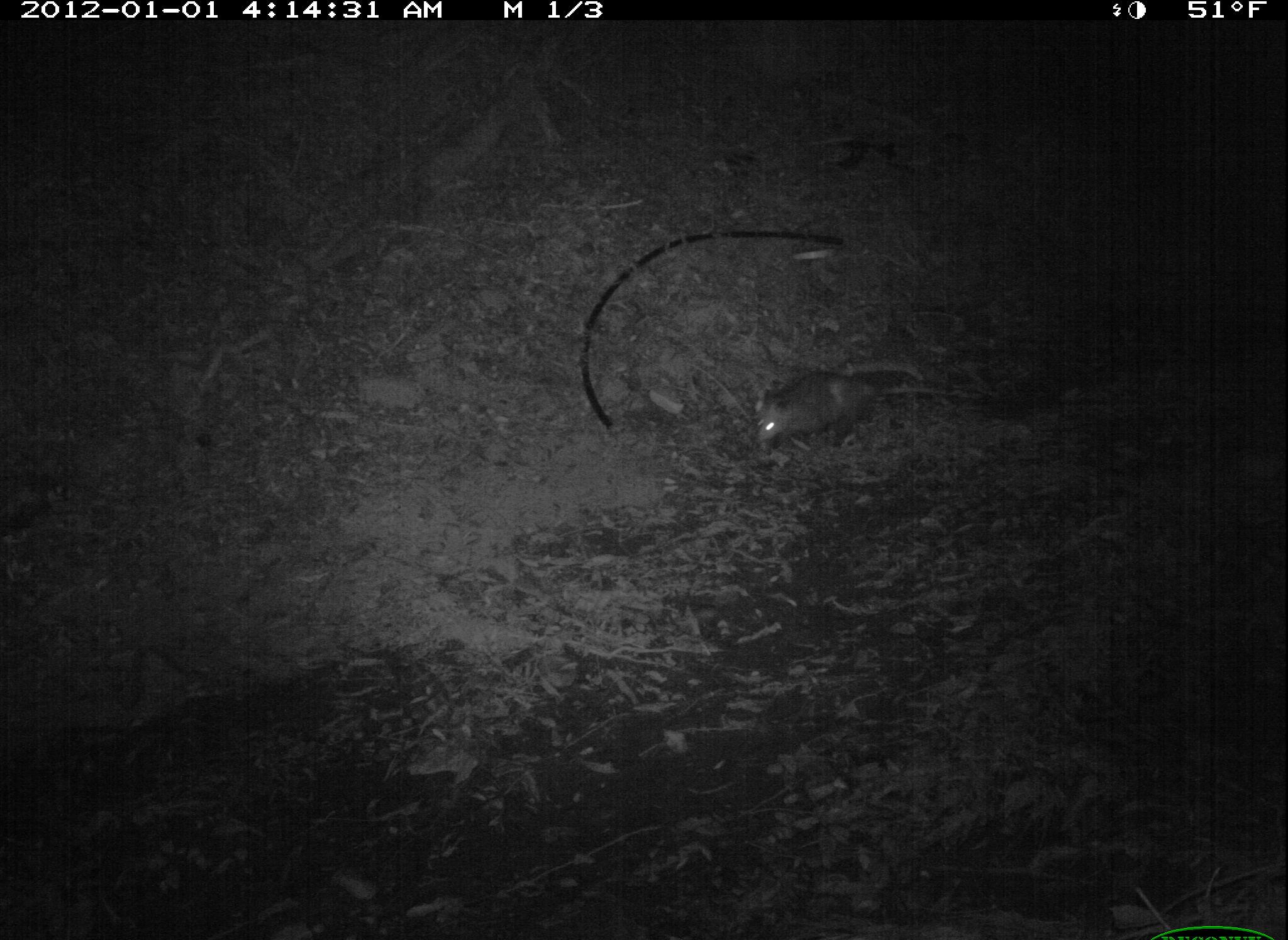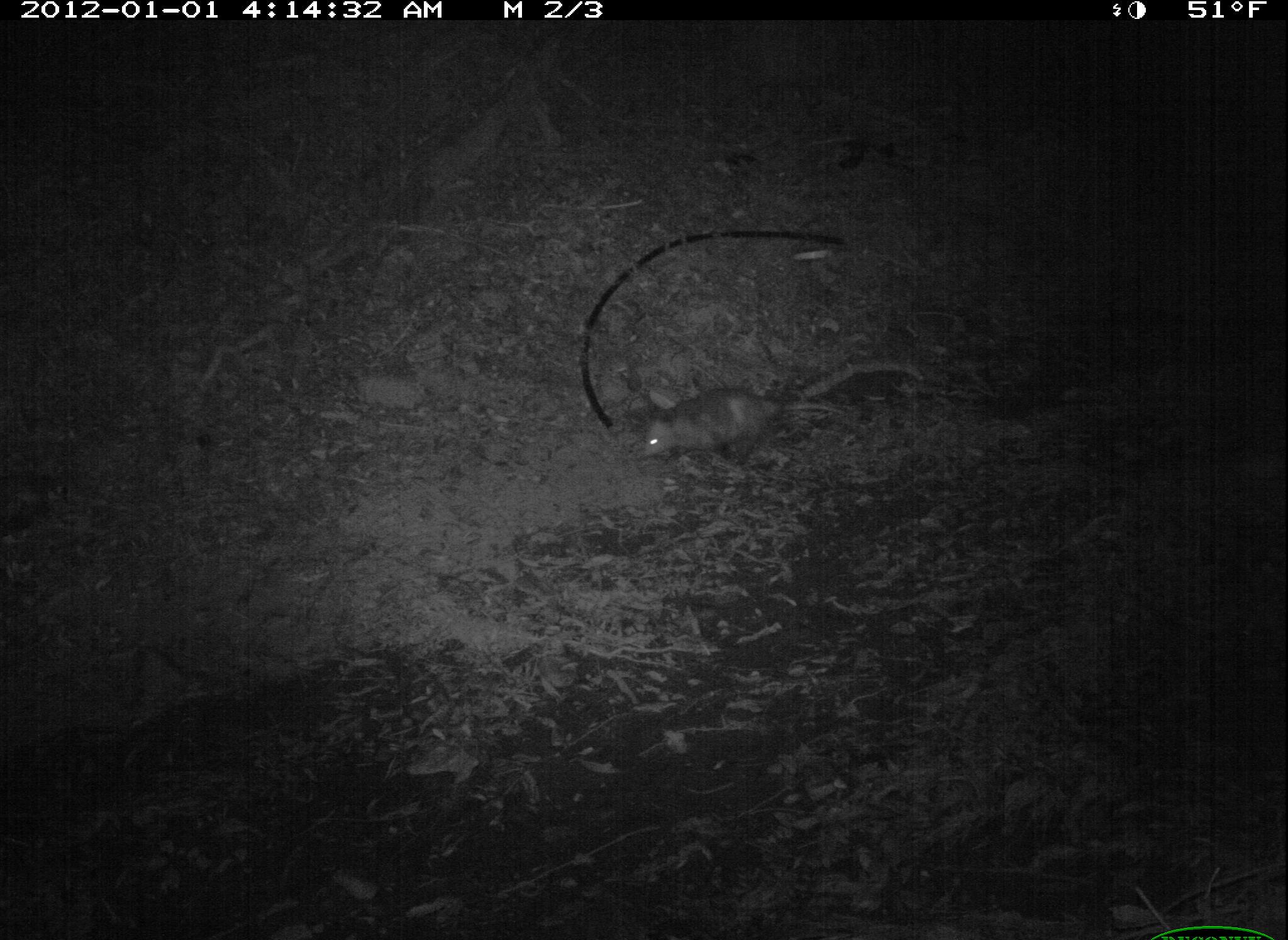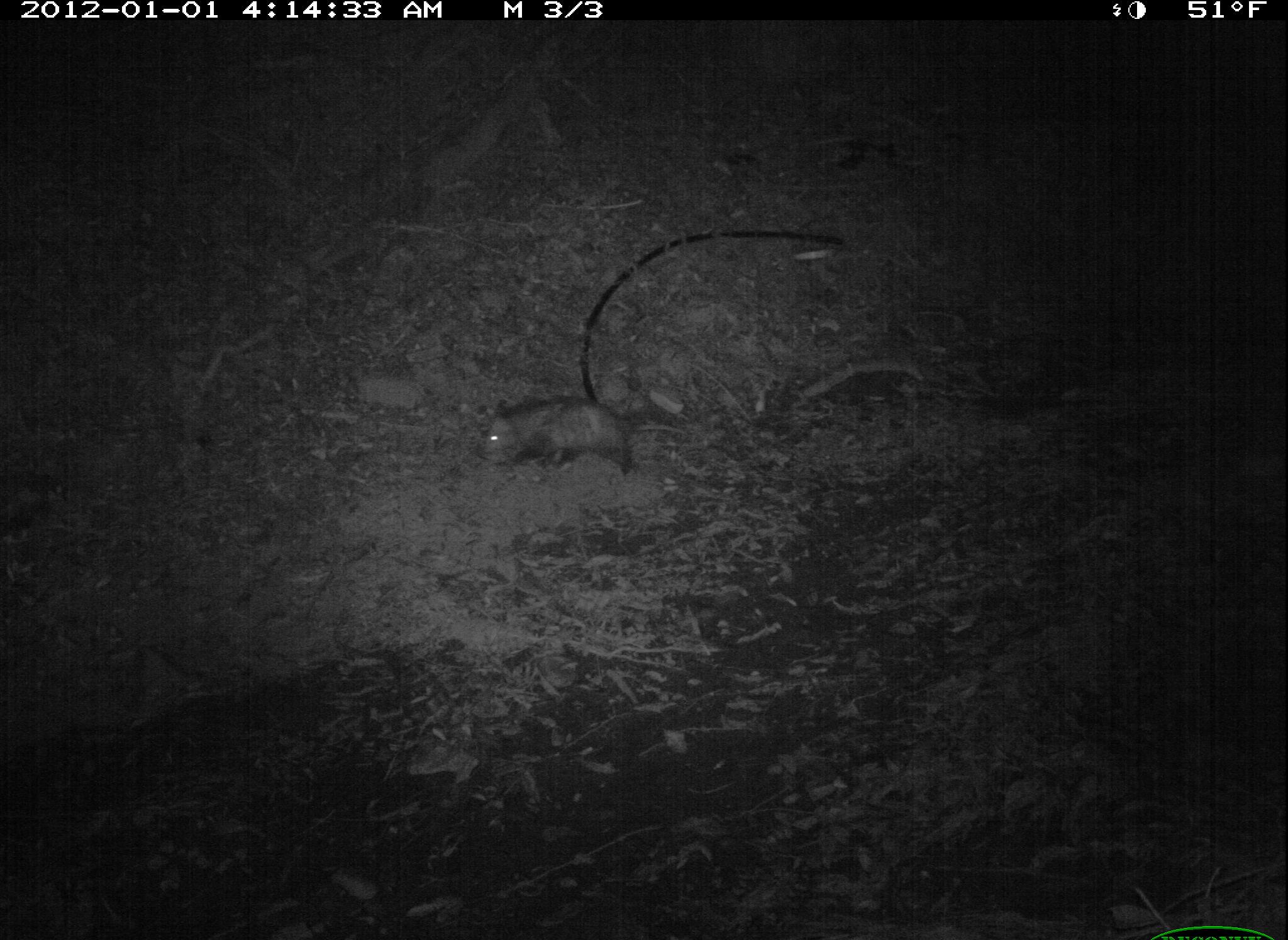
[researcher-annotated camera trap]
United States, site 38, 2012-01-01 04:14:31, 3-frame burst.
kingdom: Animalia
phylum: Chordata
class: Mammalia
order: Didelphimorphia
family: Didelphidae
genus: Didelphis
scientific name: Didelphis virginiana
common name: virginia opossum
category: opossum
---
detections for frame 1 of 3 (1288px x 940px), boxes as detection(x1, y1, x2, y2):
opossum: detection(749, 340, 919, 456)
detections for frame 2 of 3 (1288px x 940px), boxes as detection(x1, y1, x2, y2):
opossum: detection(620, 367, 865, 470)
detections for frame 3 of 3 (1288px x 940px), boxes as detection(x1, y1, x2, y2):
opossum: detection(470, 388, 682, 482)